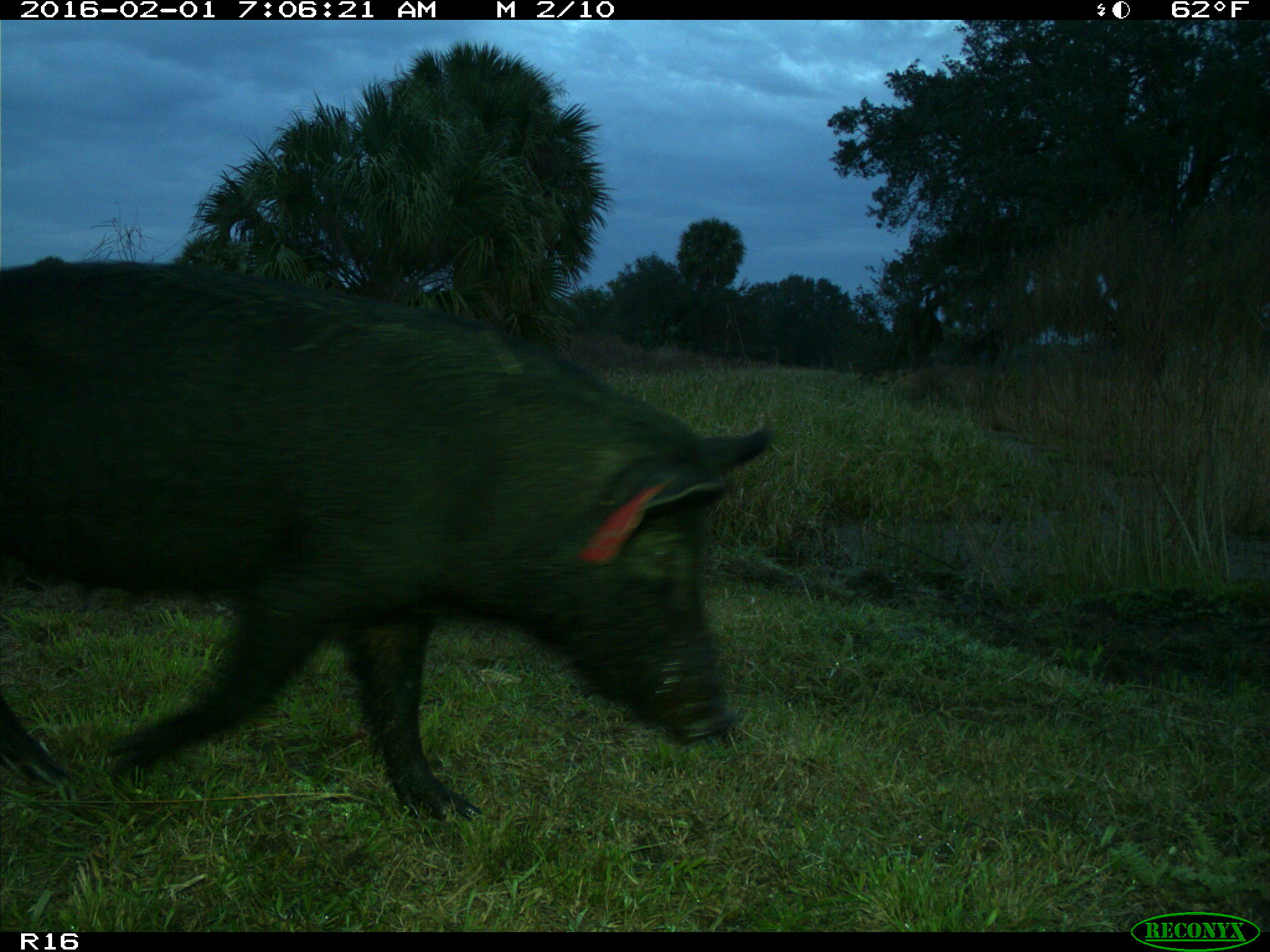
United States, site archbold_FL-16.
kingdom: Animalia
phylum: Chordata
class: Mammalia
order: Artiodactyla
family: Suidae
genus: Sus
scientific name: Sus scrofa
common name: wild boar